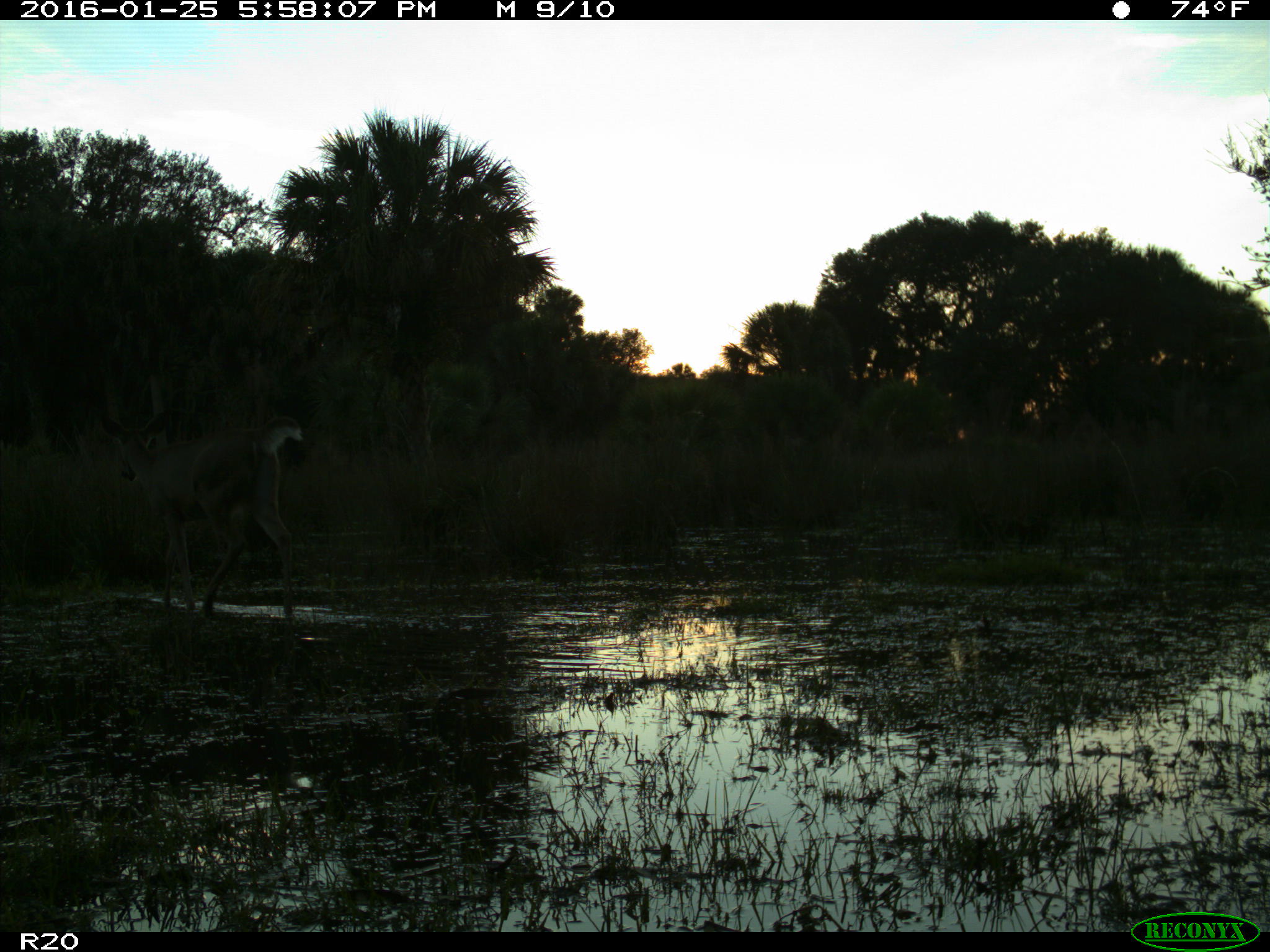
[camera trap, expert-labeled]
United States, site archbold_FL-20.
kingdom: Animalia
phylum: Chordata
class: Mammalia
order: Artiodactyla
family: Cervidae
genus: Odocoileus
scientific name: Odocoileus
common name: deer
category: unidentified deer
Unidentified deer (deer) (Odocoileus).